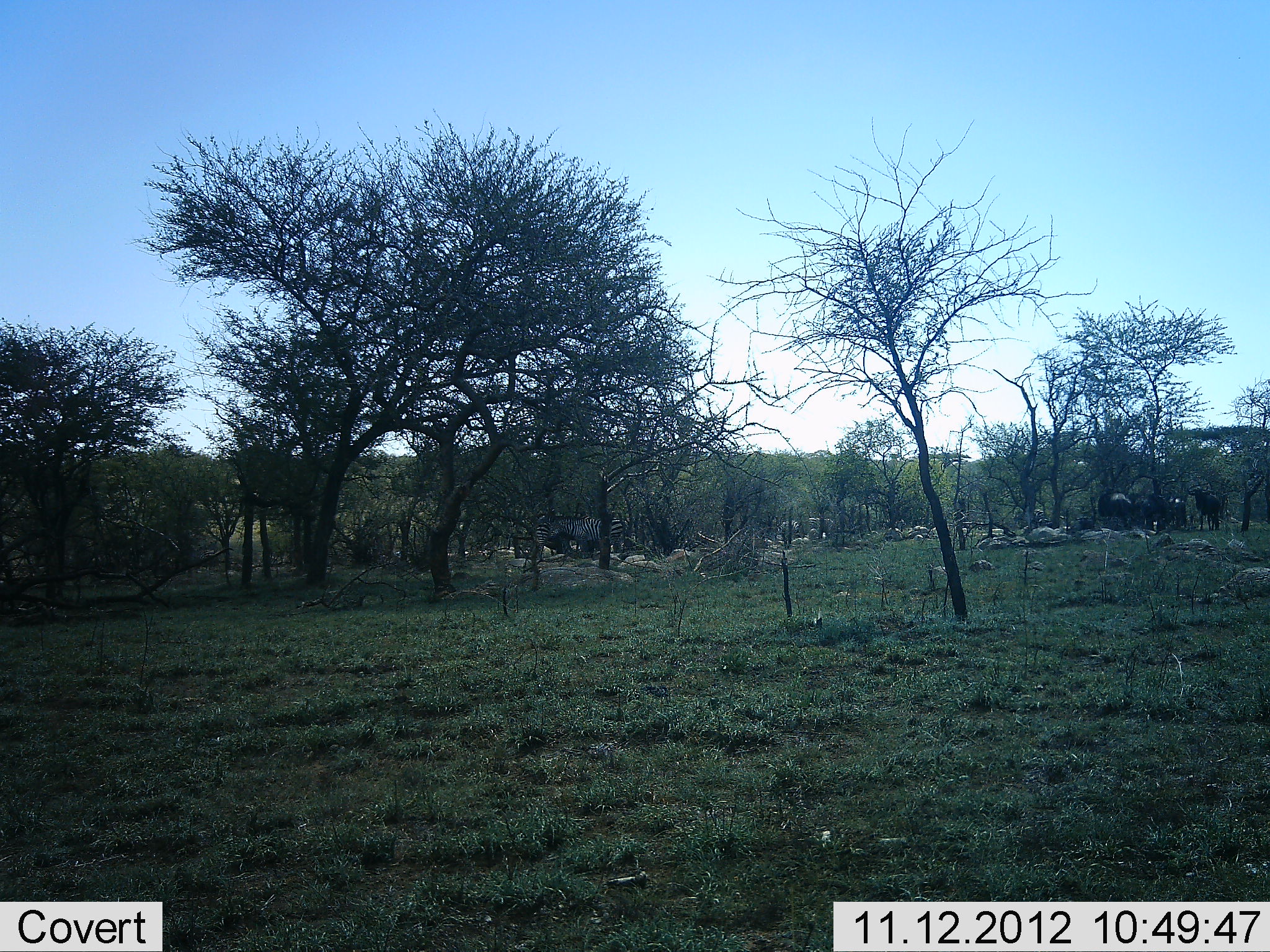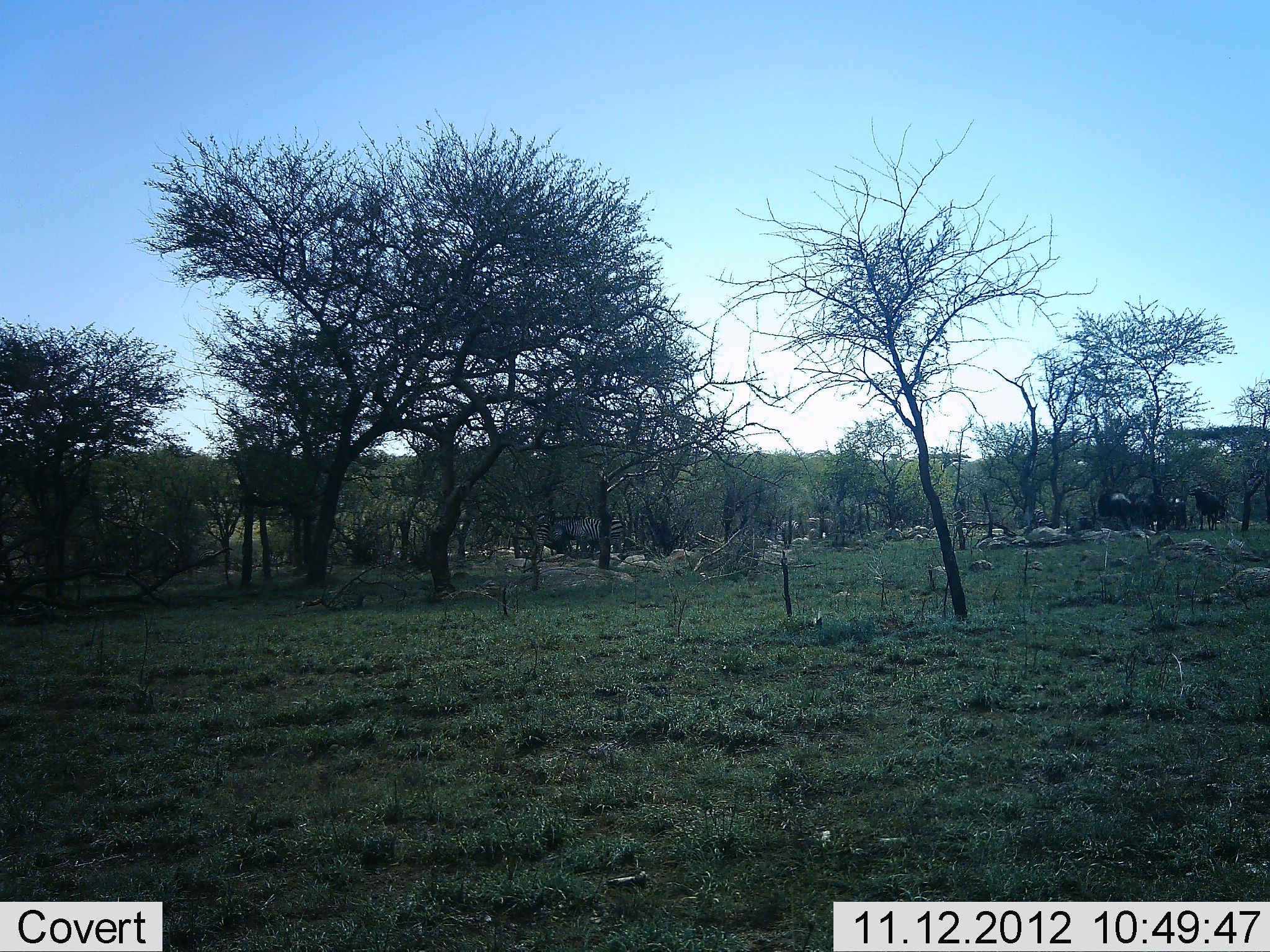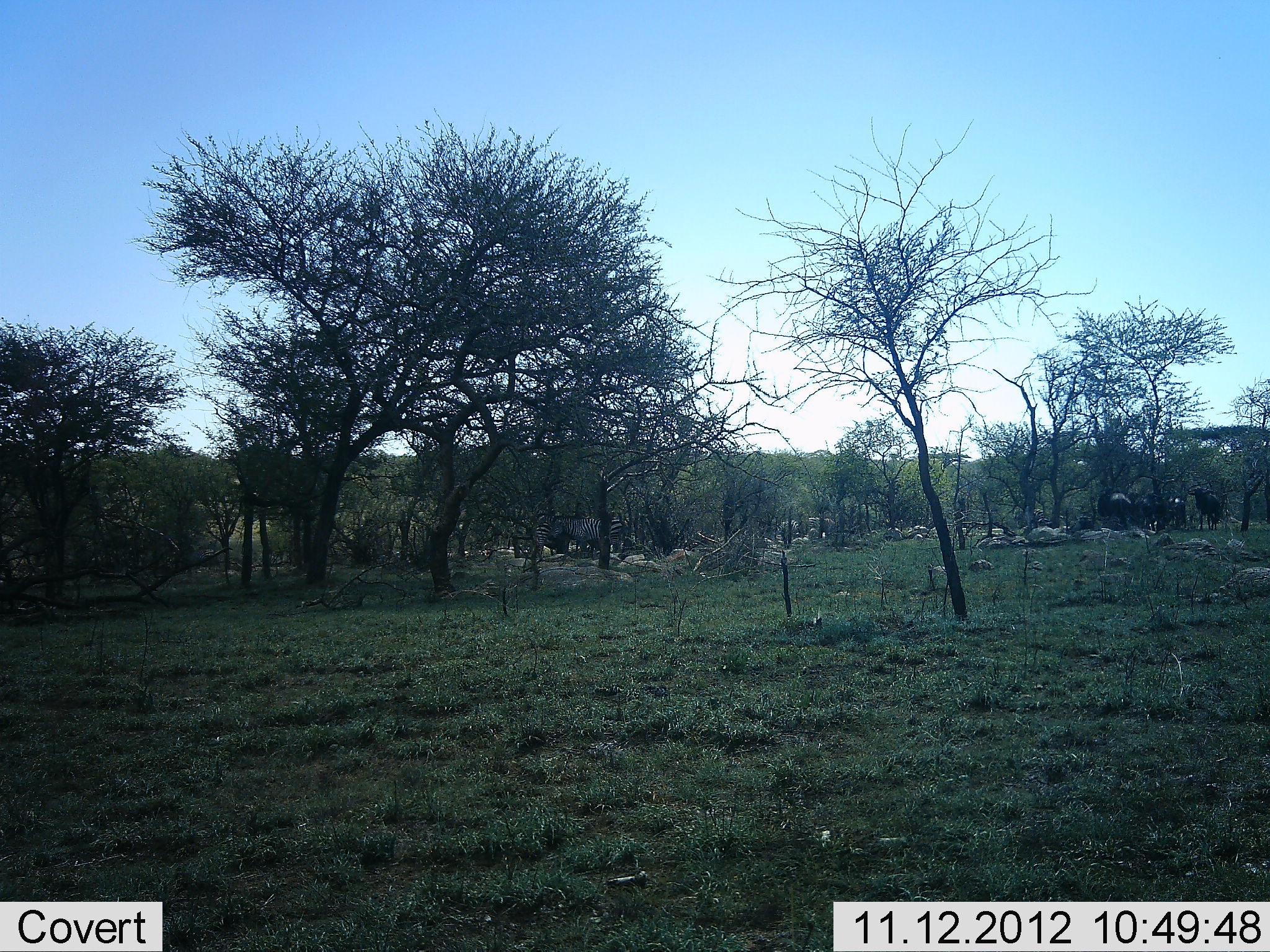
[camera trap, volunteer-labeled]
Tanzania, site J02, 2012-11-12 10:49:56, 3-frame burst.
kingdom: Animalia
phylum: Chordata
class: Mammalia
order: Perissodactyla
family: Equidae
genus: Equus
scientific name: Equus quagga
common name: plains zebra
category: zebra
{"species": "zebra (plains zebra) (Equus quagga)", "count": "1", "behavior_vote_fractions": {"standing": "89%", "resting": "0%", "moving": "0%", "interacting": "0%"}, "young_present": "0%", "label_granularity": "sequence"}